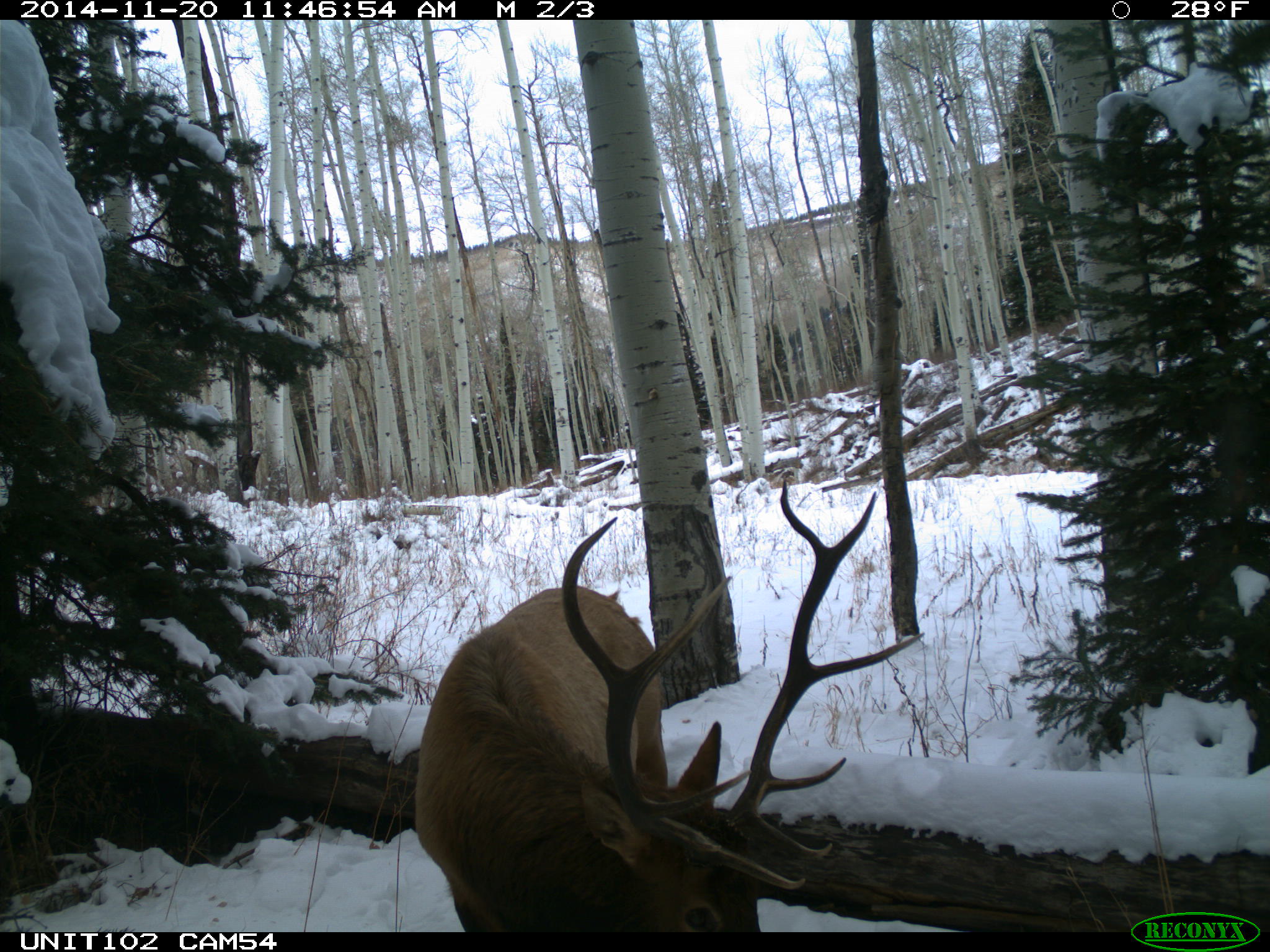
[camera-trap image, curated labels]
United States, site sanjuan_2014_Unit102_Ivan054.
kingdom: Animalia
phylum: Chordata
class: Mammalia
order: Artiodactyla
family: Cervidae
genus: Cervus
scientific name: Cervus elaphus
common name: red deer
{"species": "Cervus elaphus (red deer)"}